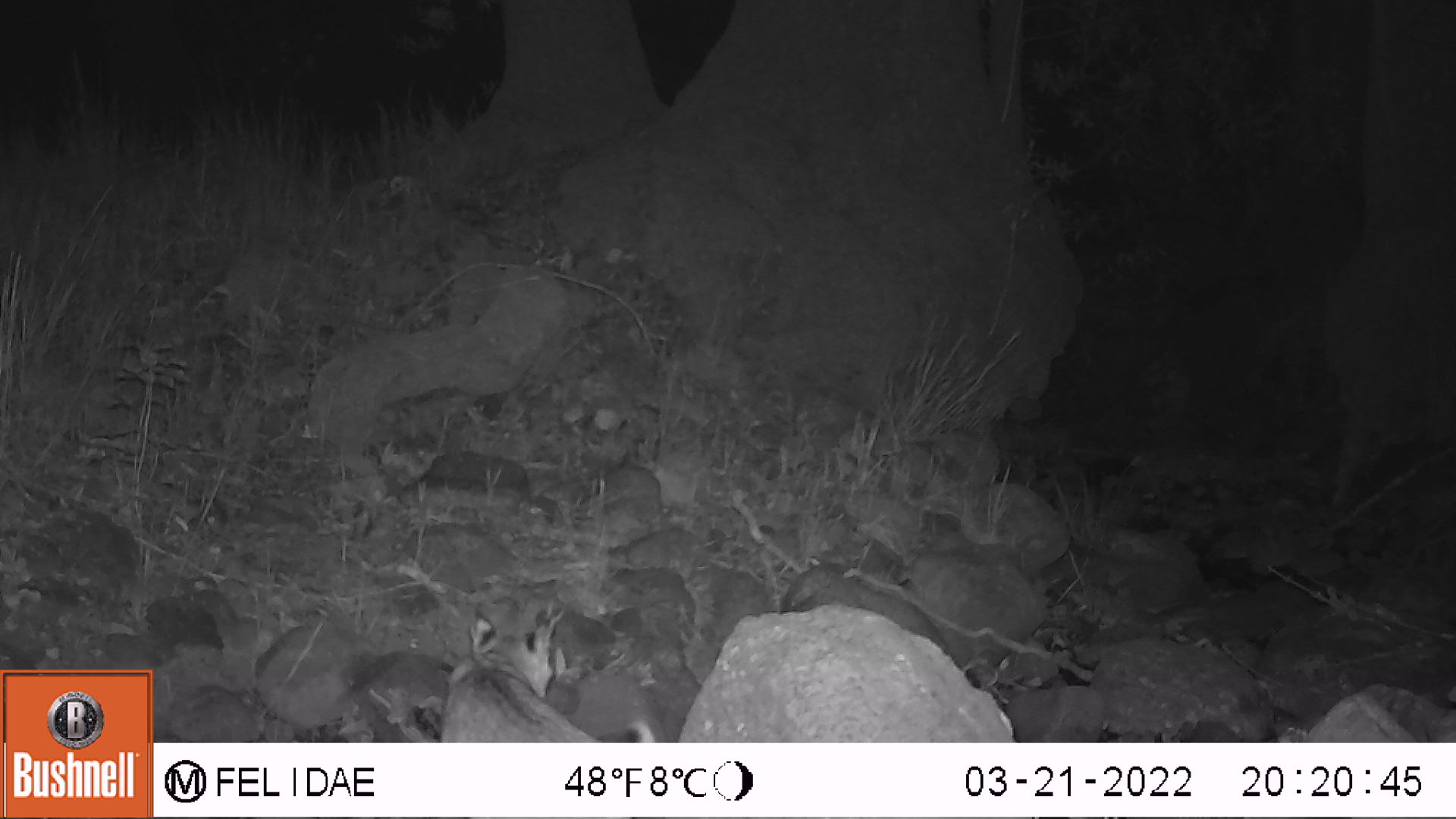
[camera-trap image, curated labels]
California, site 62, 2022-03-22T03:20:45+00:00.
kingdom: Animalia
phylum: Chordata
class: Mammalia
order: Carnivora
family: Felidae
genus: Lynx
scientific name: Lynx rufus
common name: bobcat